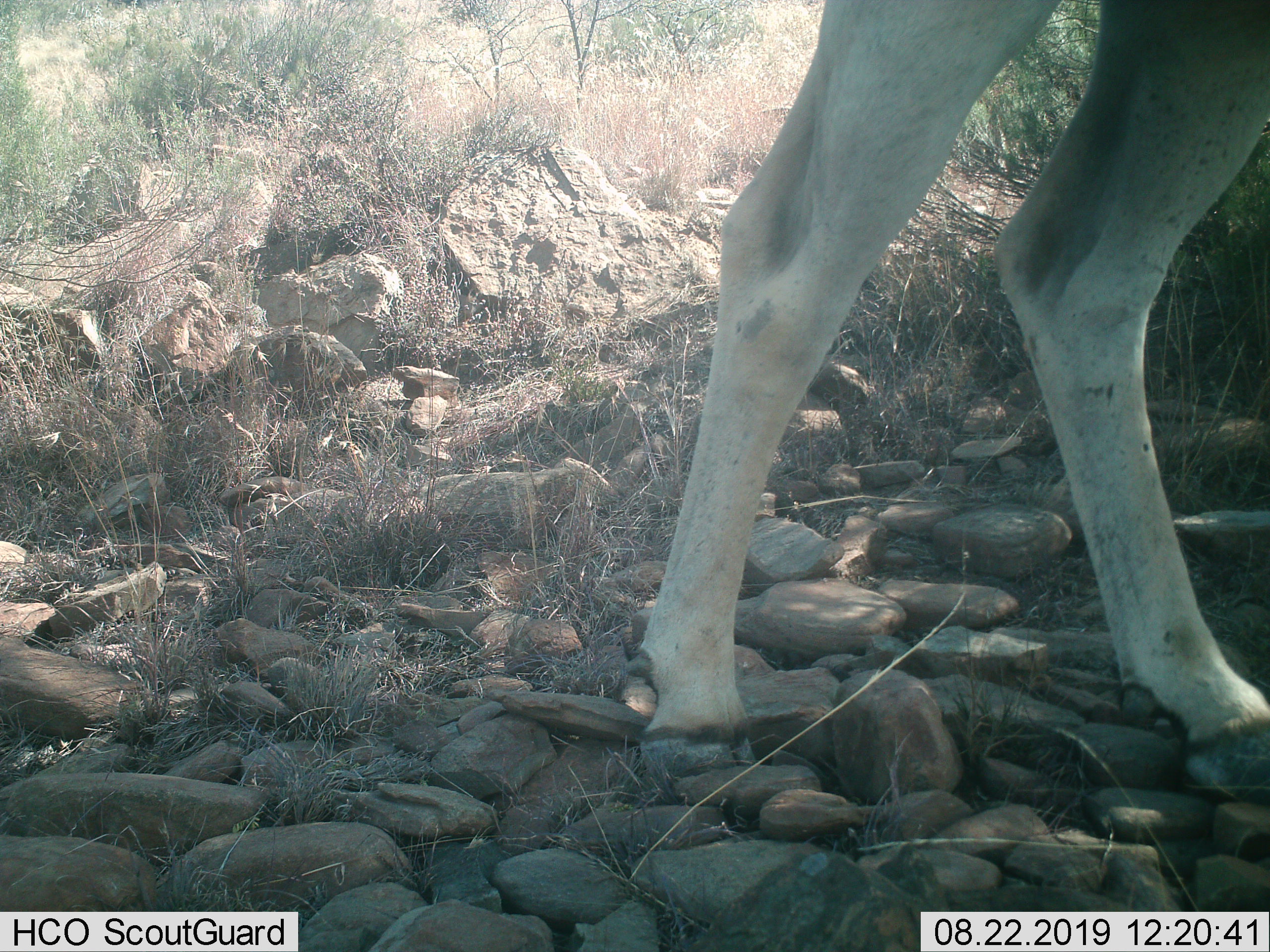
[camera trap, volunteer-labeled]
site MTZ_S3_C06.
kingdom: Animalia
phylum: Chordata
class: Mammalia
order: Artiodactyla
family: Bovidae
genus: Tragelaphus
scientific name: Tragelaphus oryx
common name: eland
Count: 1.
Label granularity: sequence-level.